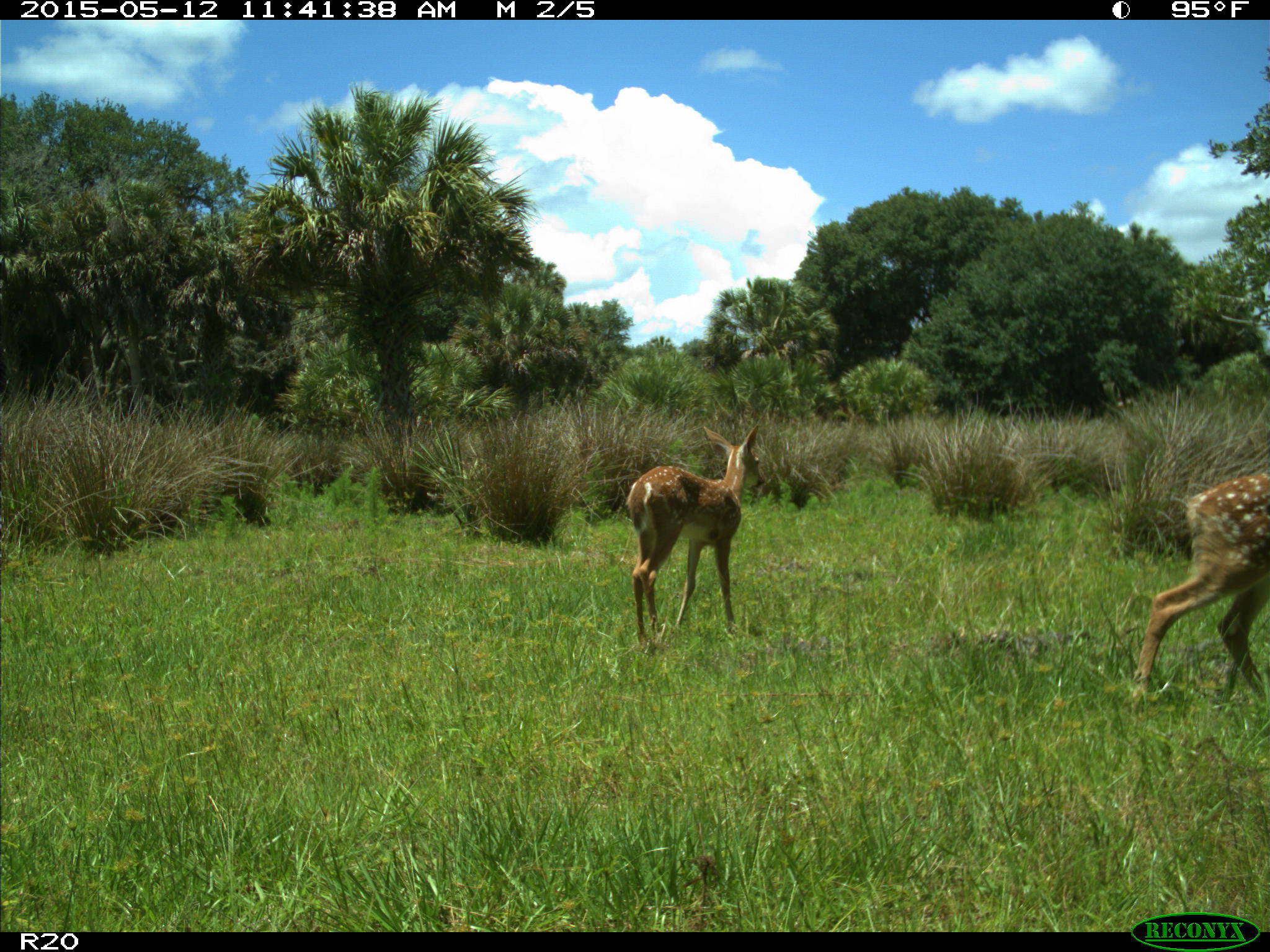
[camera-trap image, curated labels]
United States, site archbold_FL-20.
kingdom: Animalia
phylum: Chordata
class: Mammalia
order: Artiodactyla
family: Cervidae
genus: Odocoileus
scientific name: Odocoileus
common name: deer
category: unidentified deer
Unidentified deer (deer) (Odocoileus).